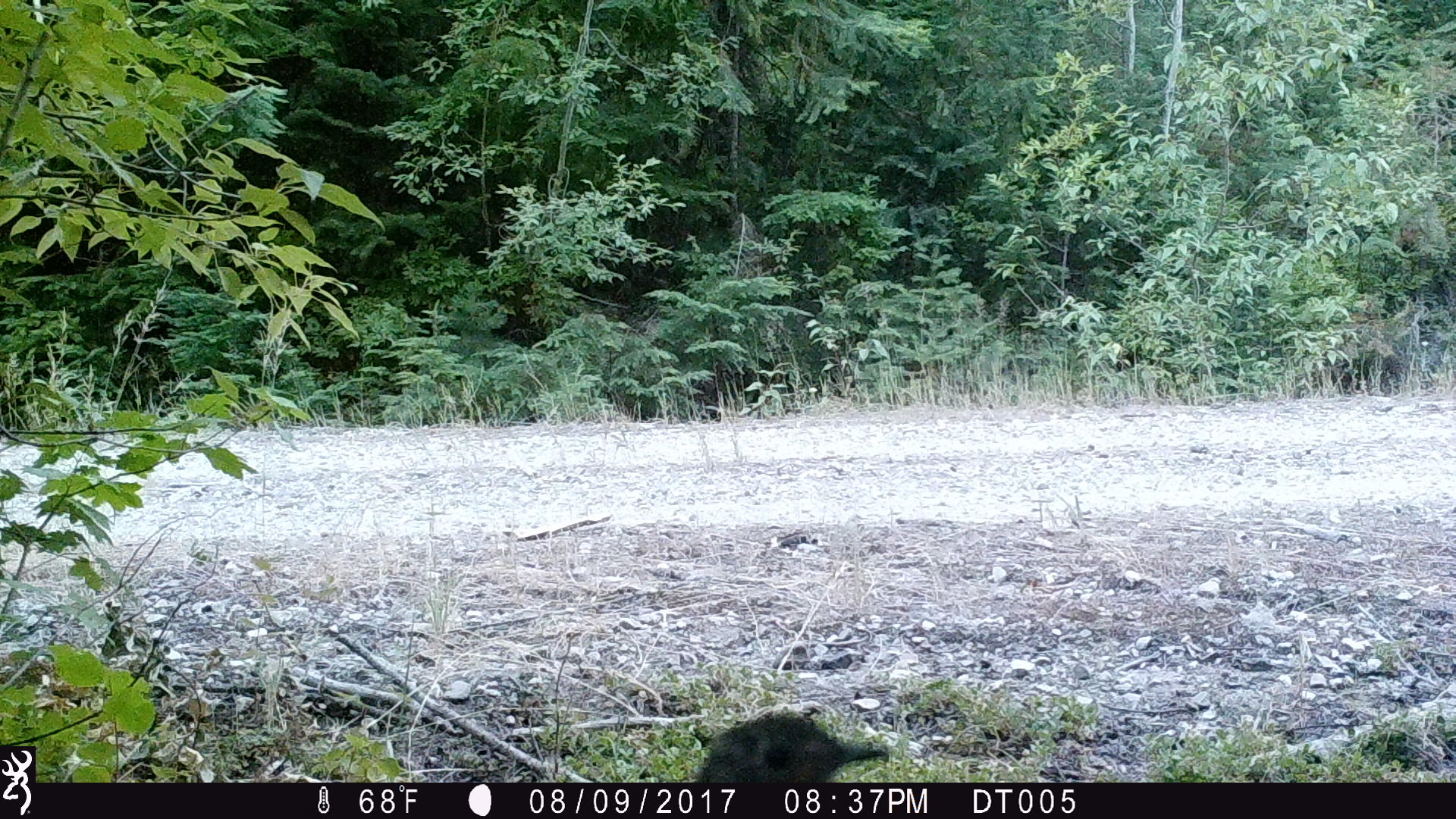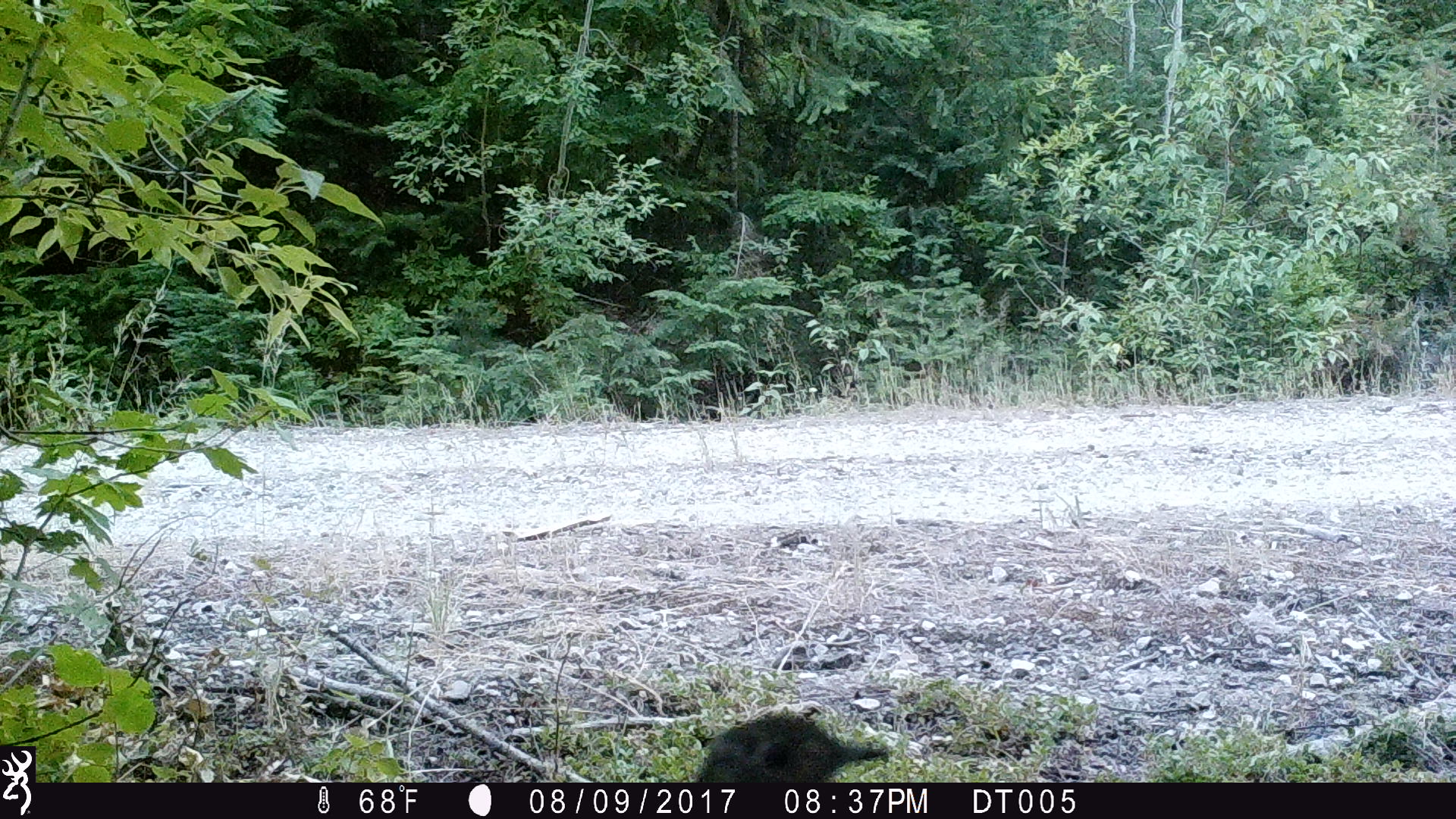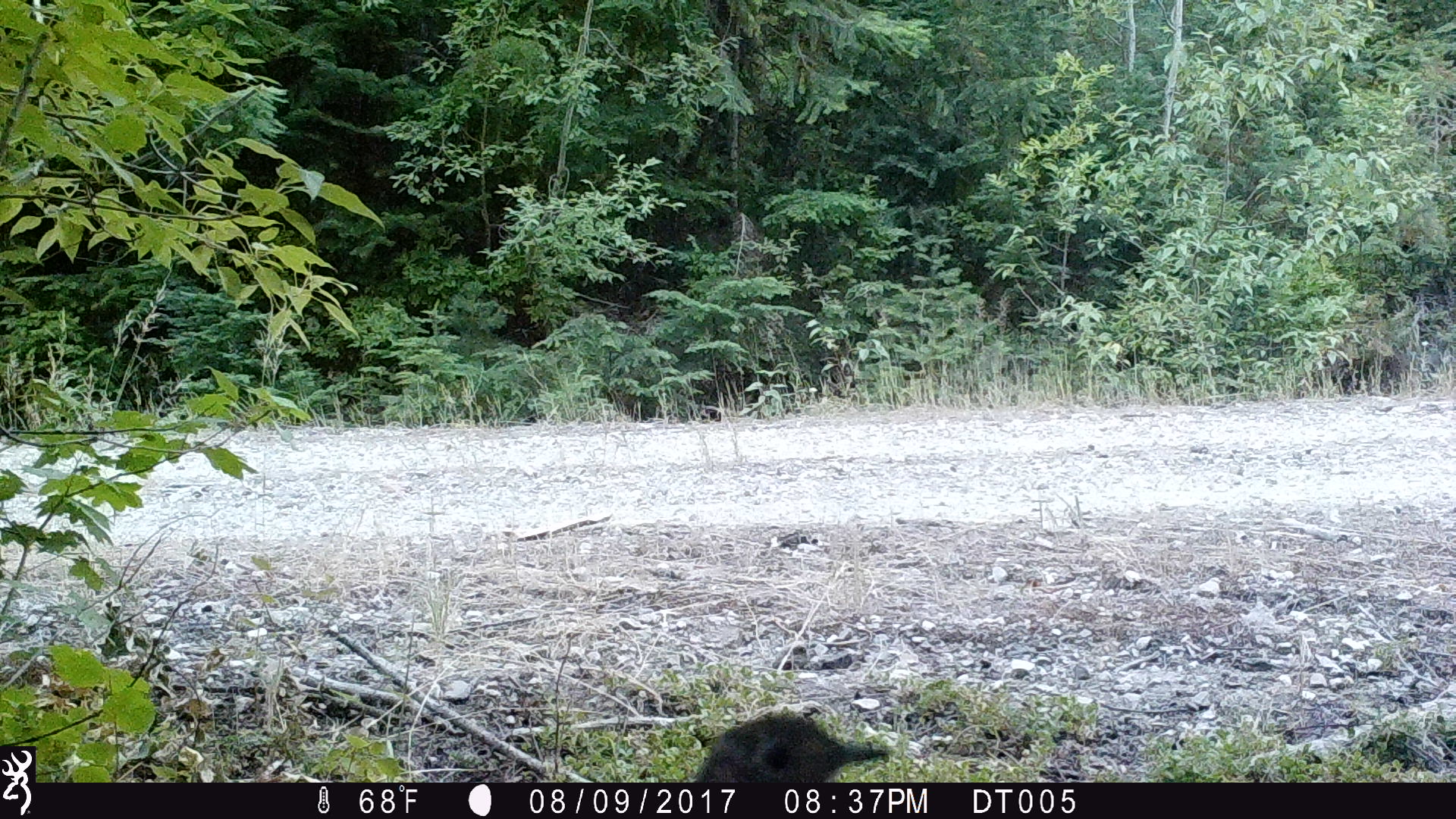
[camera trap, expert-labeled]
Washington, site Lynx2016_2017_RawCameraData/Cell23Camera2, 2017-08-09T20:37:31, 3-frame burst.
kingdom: Animalia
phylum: Chordata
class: Aves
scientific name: Aves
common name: birds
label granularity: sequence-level